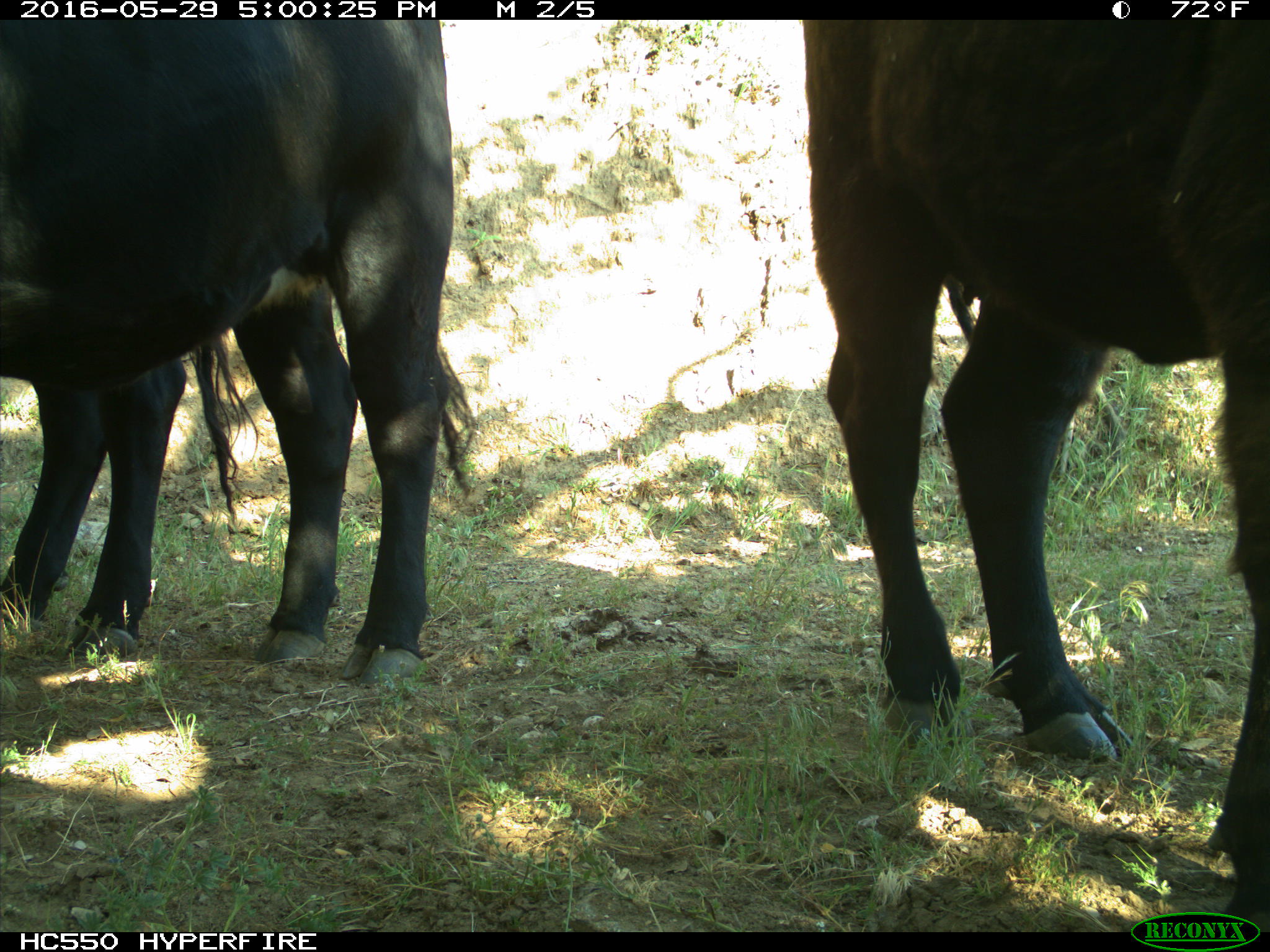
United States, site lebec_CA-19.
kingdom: Animalia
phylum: Chordata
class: Mammalia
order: Artiodactyla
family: Bovidae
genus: Bos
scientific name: Bos taurus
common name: domestic cow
Bos taurus (domestic cow).